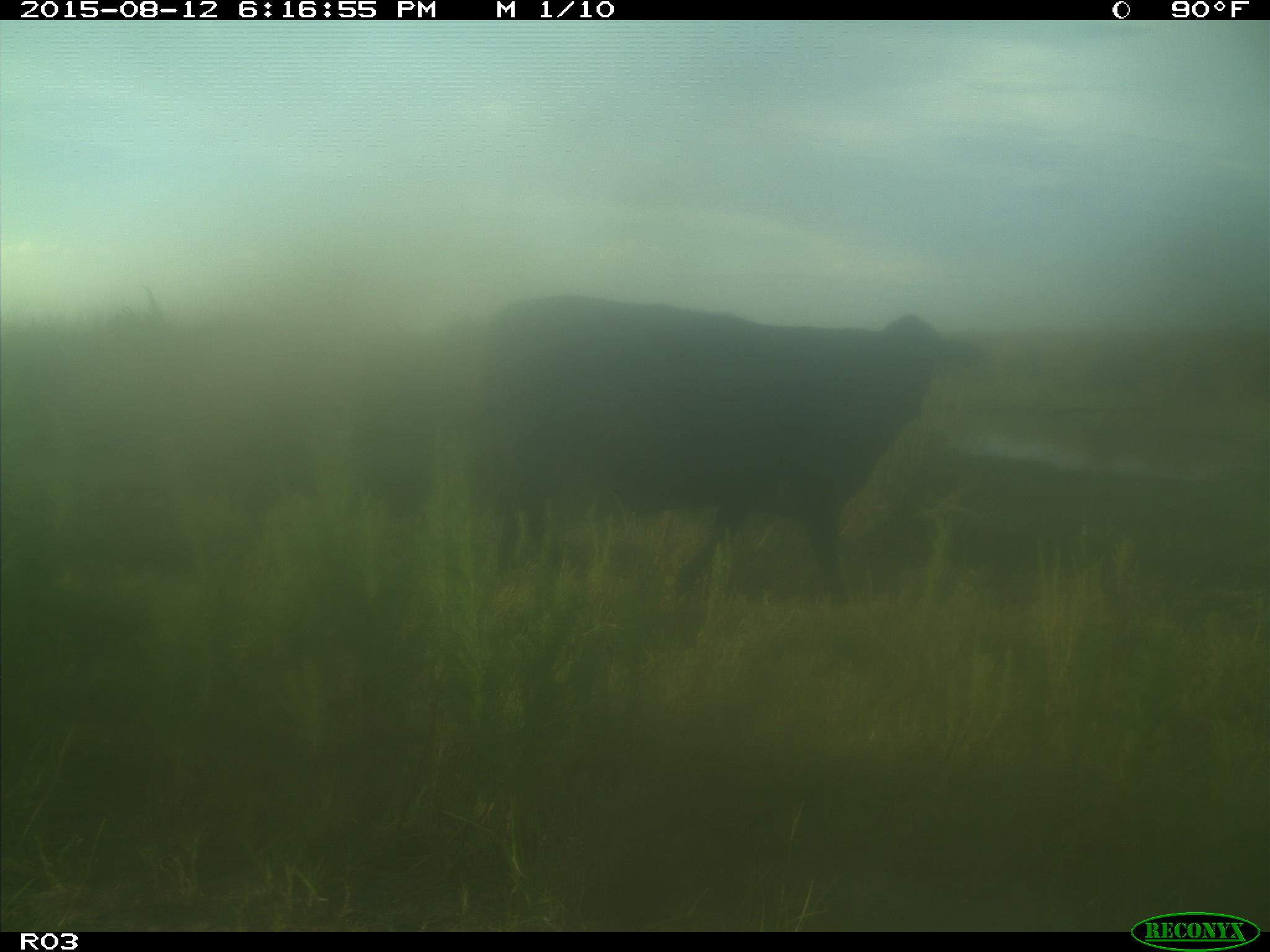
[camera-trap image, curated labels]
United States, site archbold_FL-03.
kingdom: Animalia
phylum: Chordata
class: Mammalia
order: Artiodactyla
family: Bovidae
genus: Bos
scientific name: Bos taurus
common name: domestic cow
Bos taurus (domestic cow).